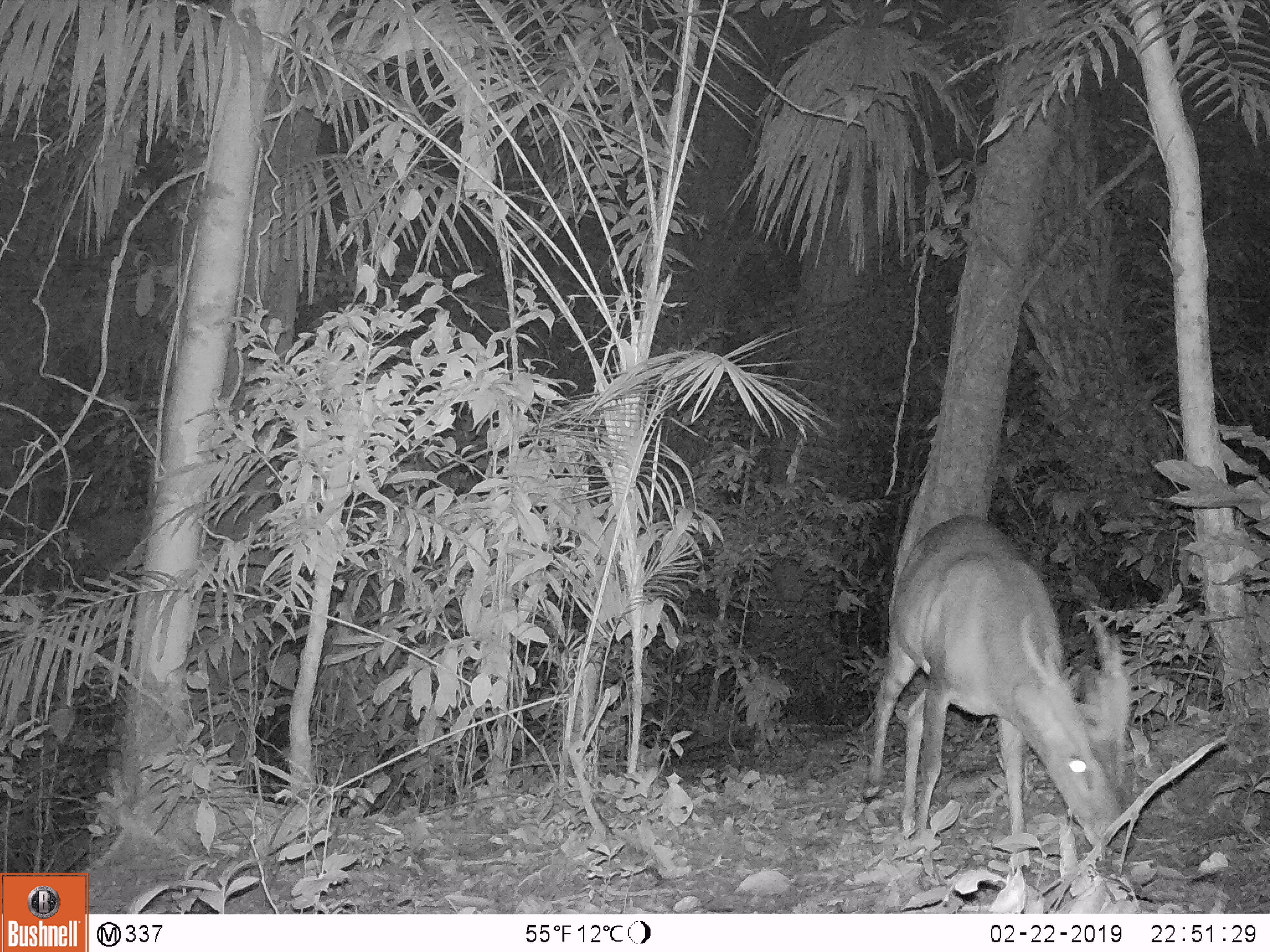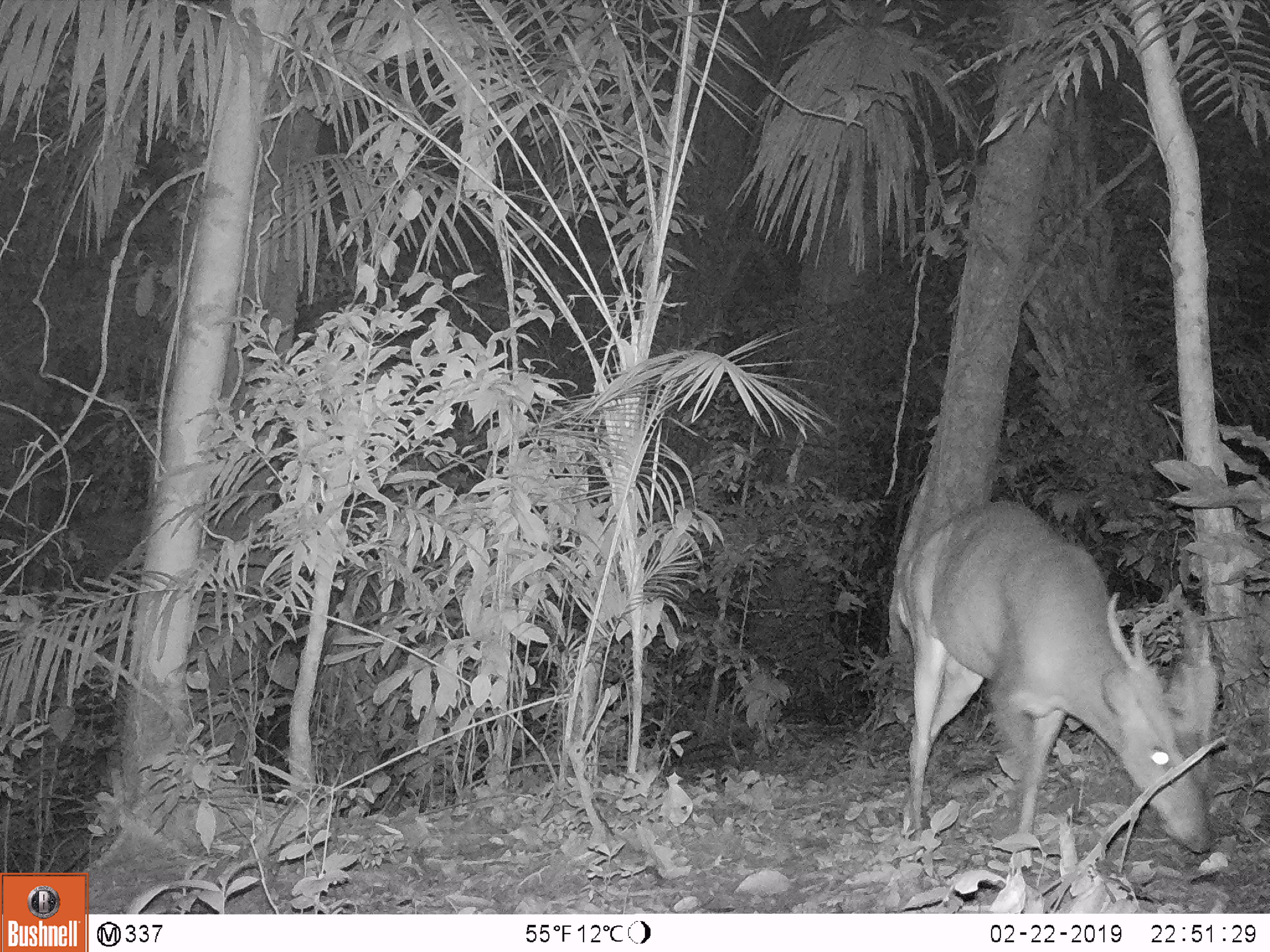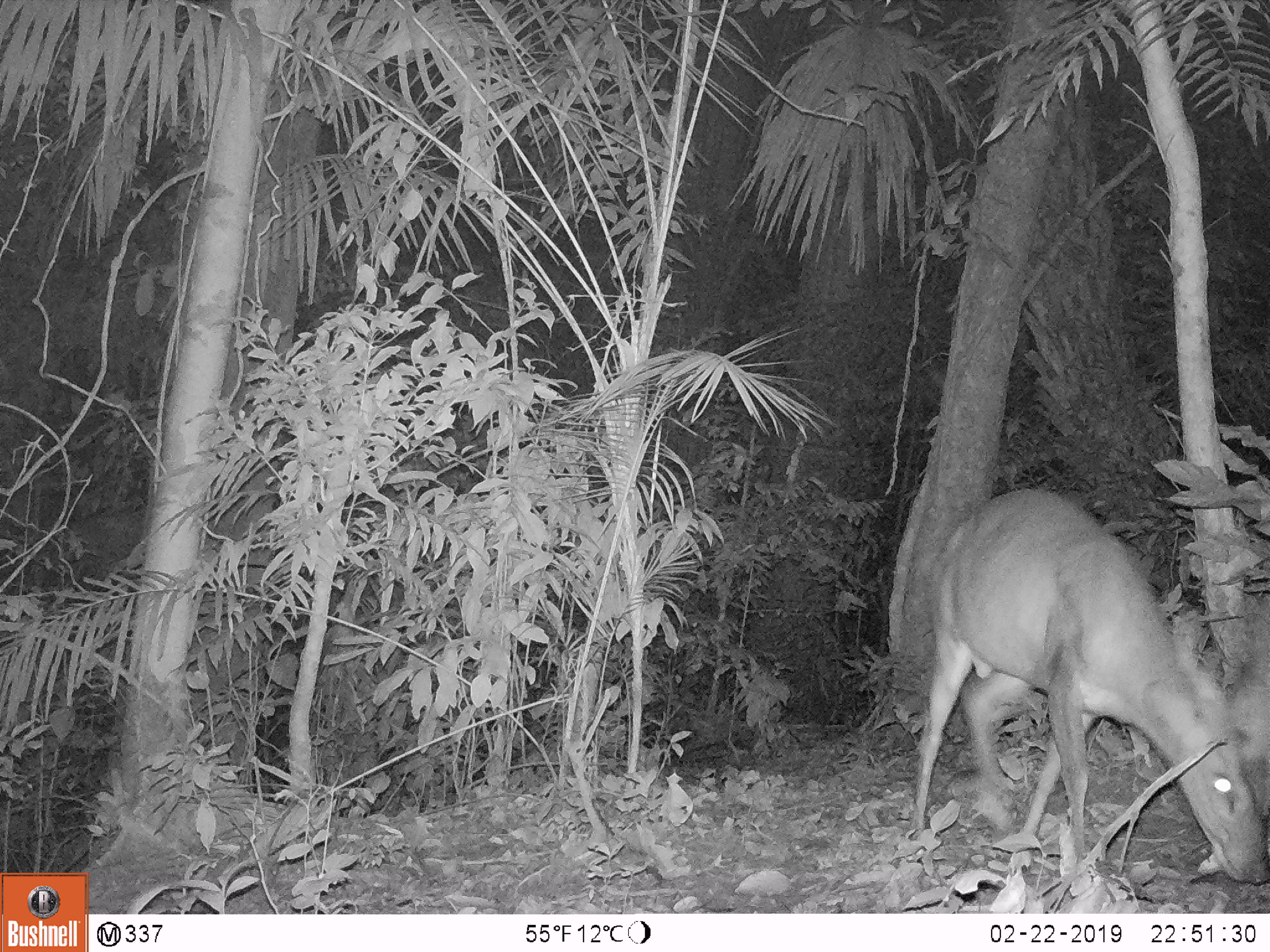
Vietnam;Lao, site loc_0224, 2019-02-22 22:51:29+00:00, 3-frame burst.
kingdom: Animalia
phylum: Chordata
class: Mammalia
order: Artiodactyla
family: Cervidae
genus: Muntiacus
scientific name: Muntiacus vuquangensis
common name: large-antlered muntjac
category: large antlered muntjac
Large antlered muntjac (large-antlered muntjac) (Muntiacus vuquangensis). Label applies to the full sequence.